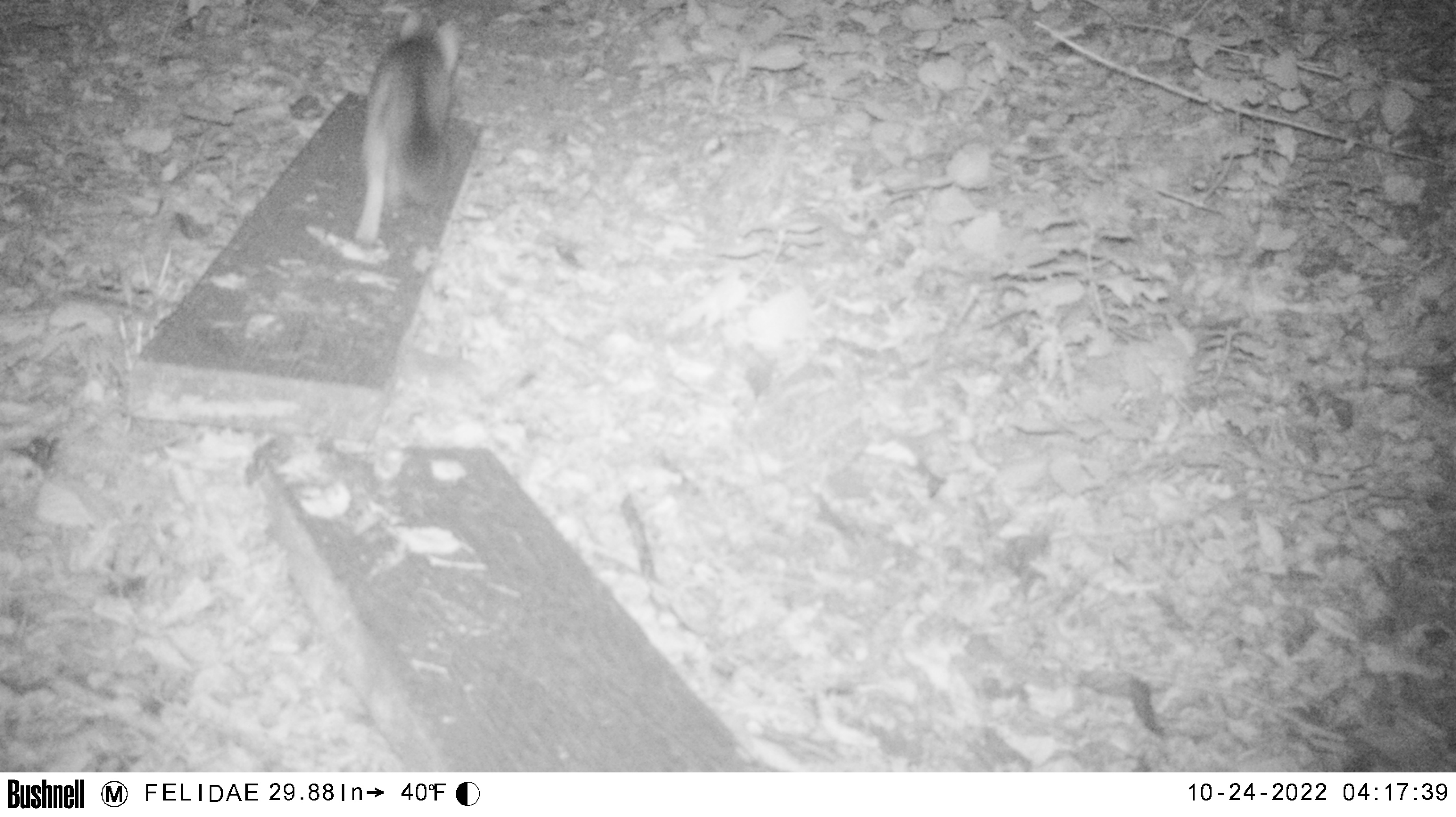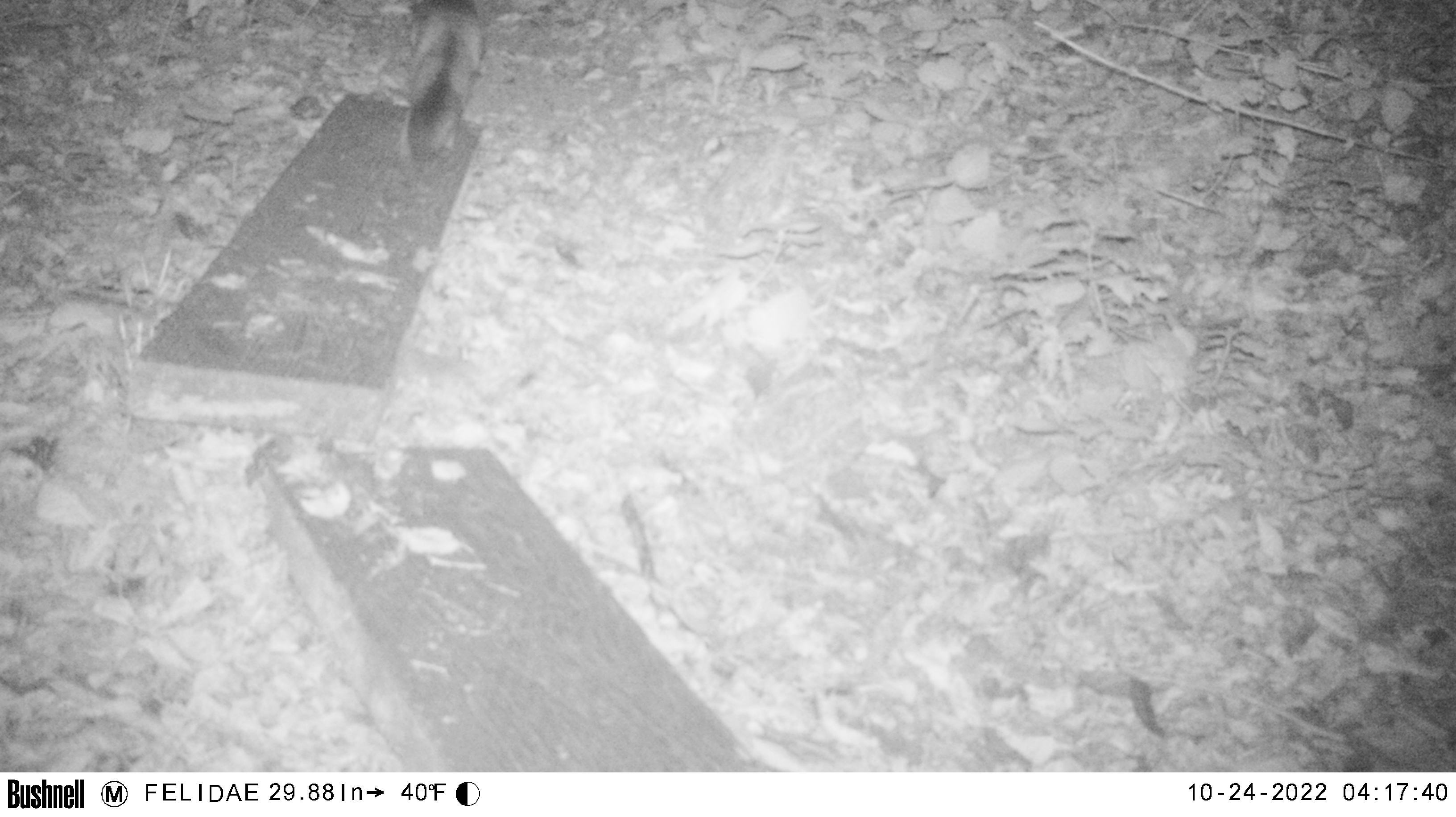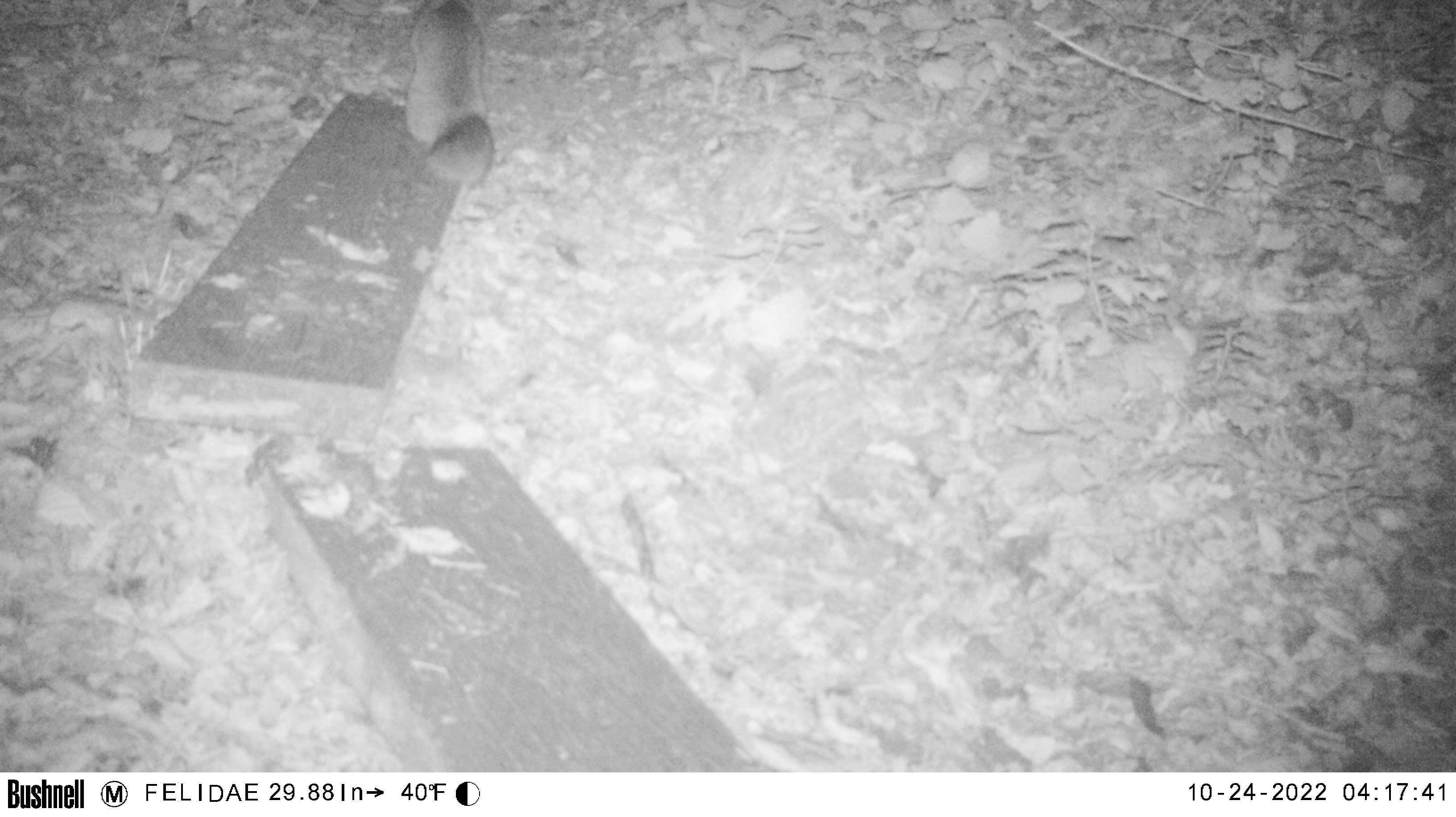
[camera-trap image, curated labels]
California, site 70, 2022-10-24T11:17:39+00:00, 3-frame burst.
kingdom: Animalia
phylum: Chordata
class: Mammalia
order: Carnivora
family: Canidae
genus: Urocyon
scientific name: Urocyon cinereoargenteus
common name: gray fox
Gray fox (Urocyon cinereoargenteus).